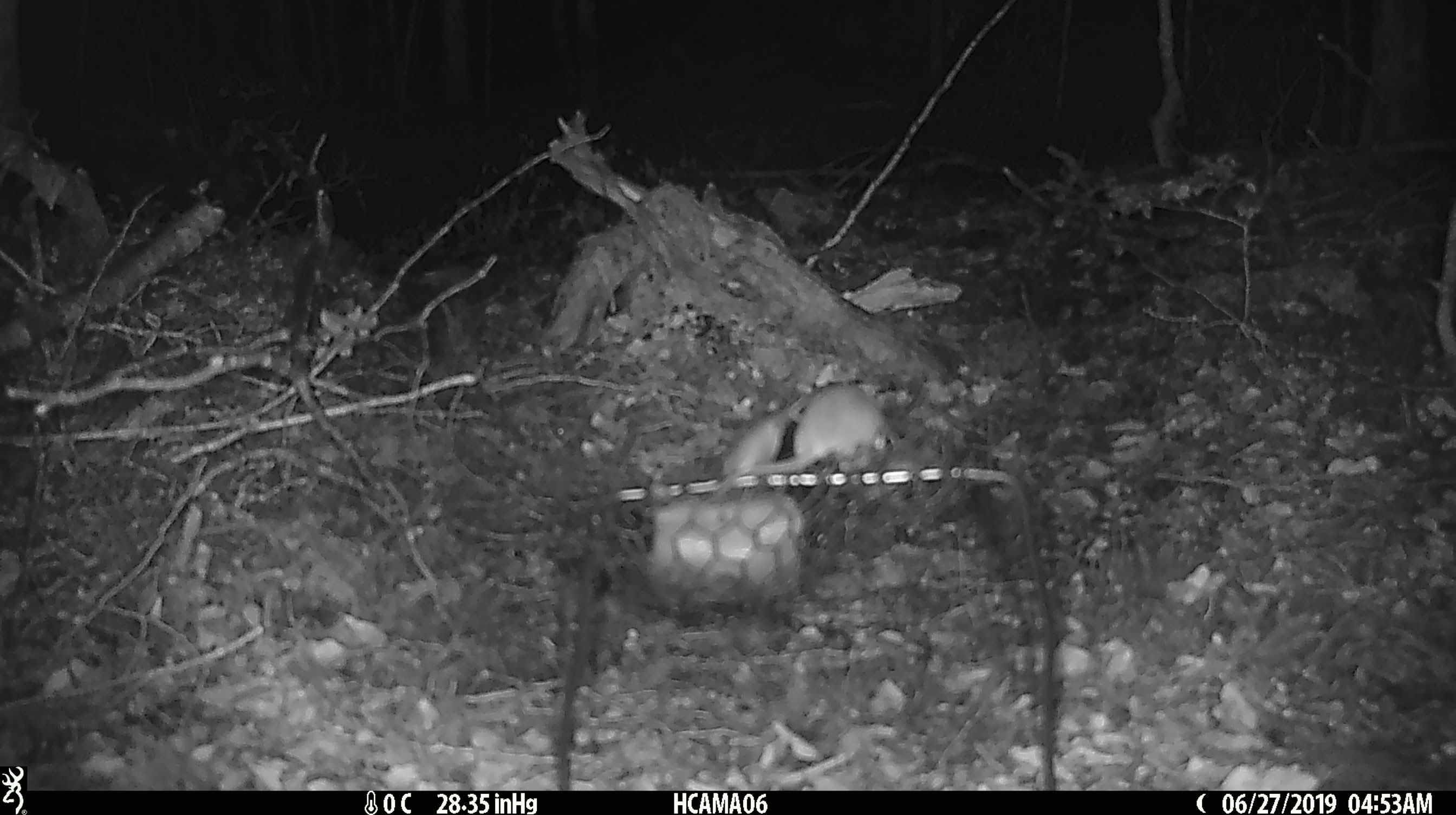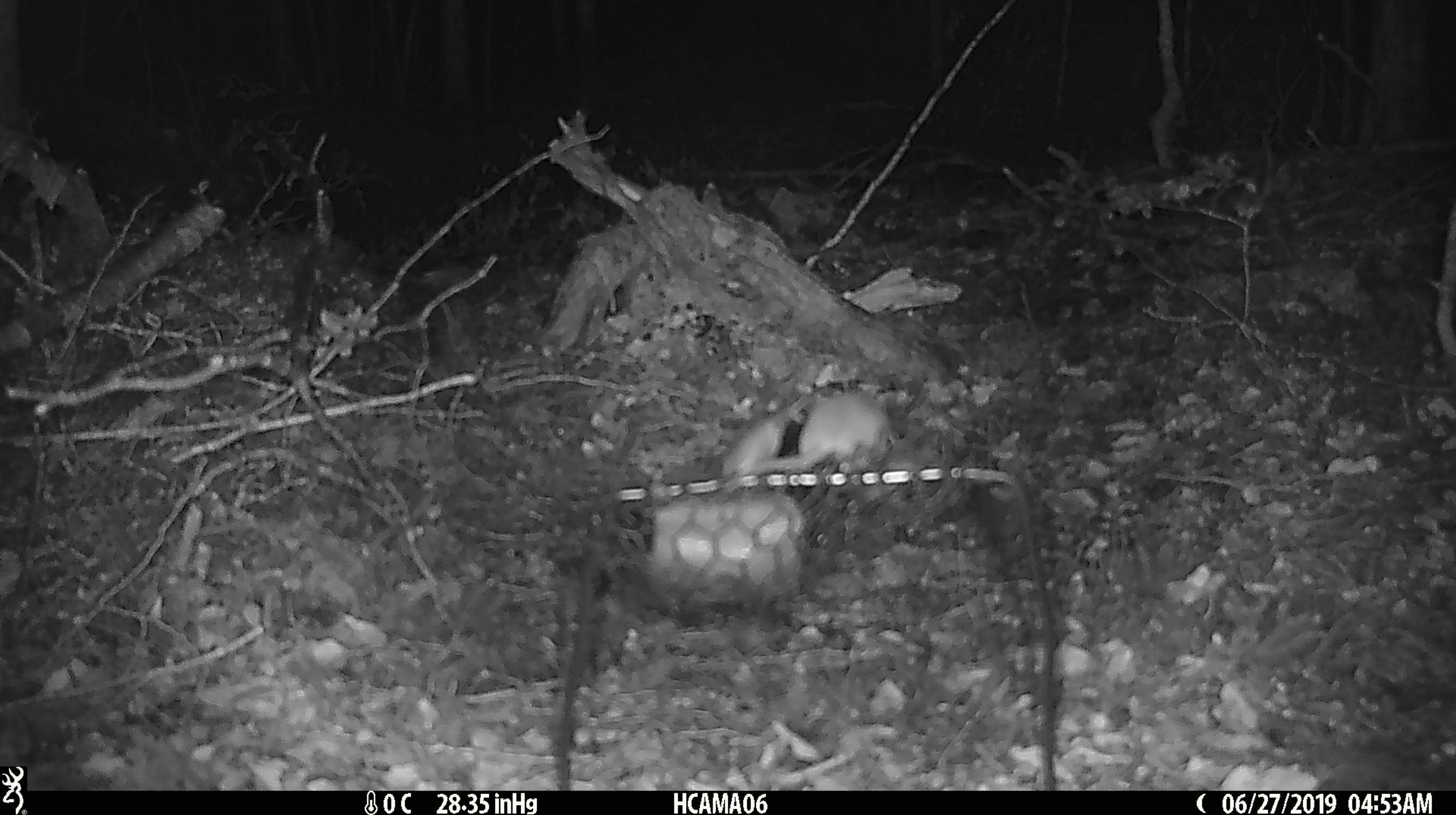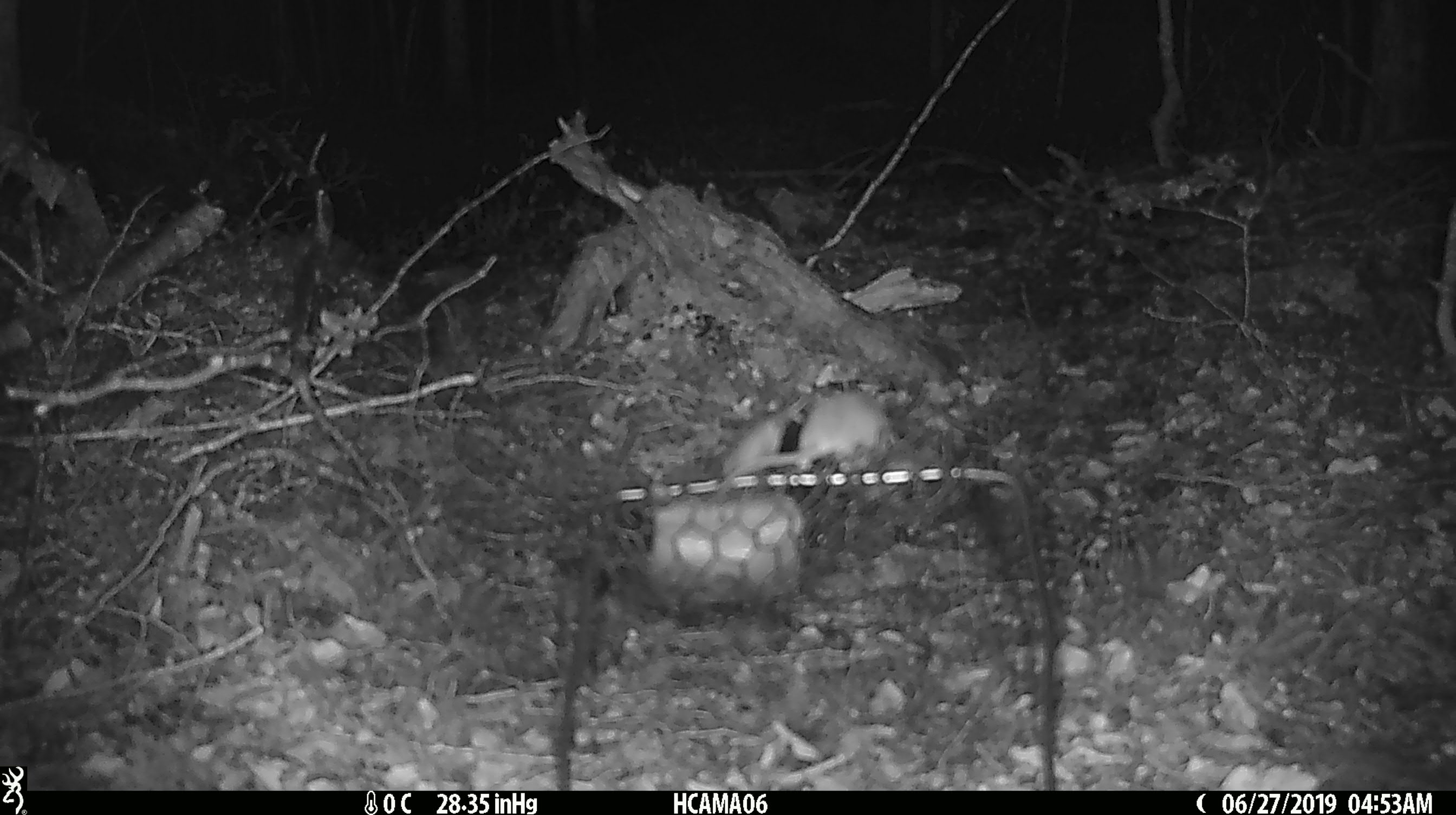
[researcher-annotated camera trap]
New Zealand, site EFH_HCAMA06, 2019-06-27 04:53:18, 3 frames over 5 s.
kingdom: Animalia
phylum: Chordata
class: Mammalia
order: Rodentia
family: Muridae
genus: Mus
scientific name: Mus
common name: mouse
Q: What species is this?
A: Mouse (Mus).